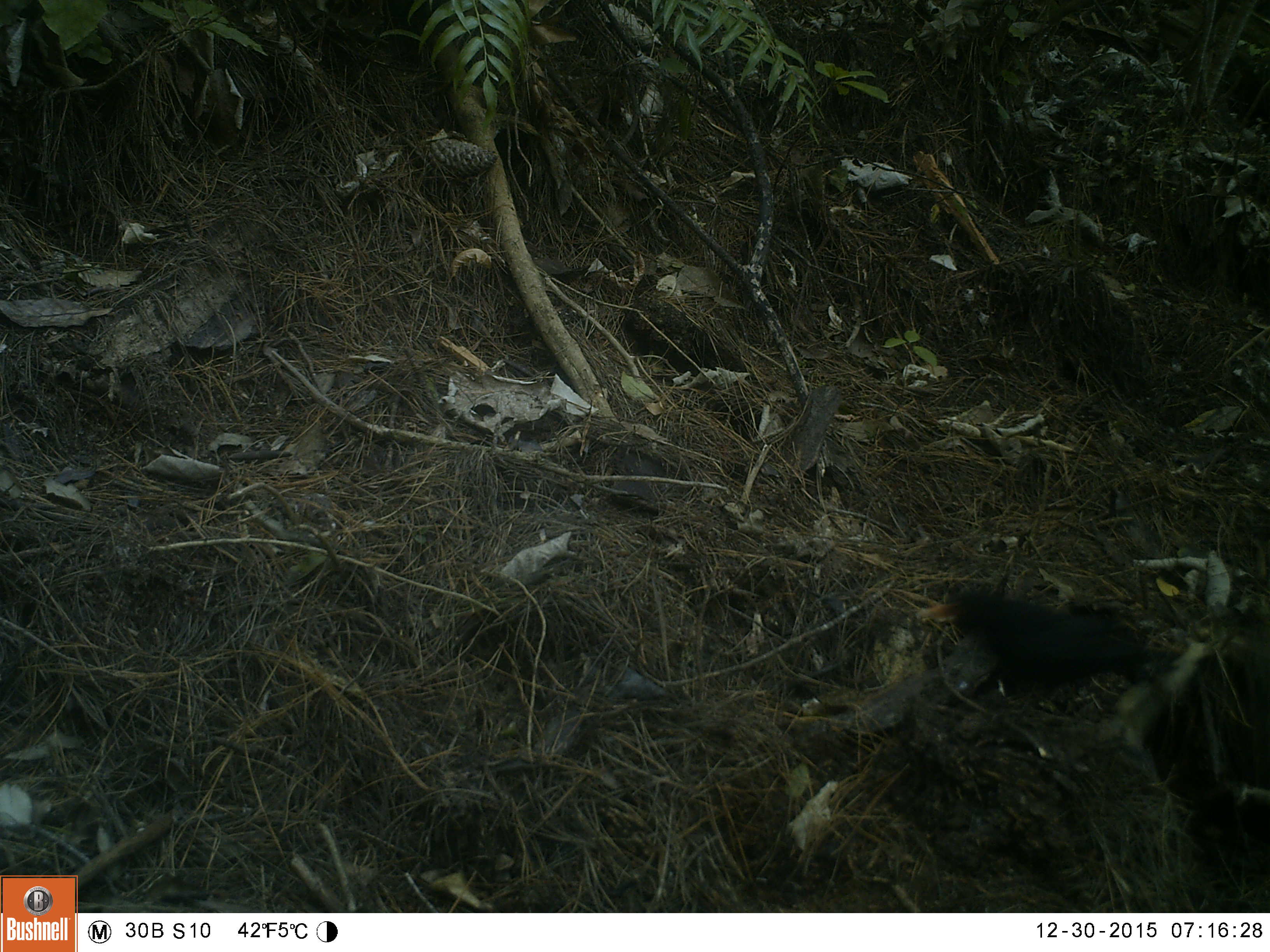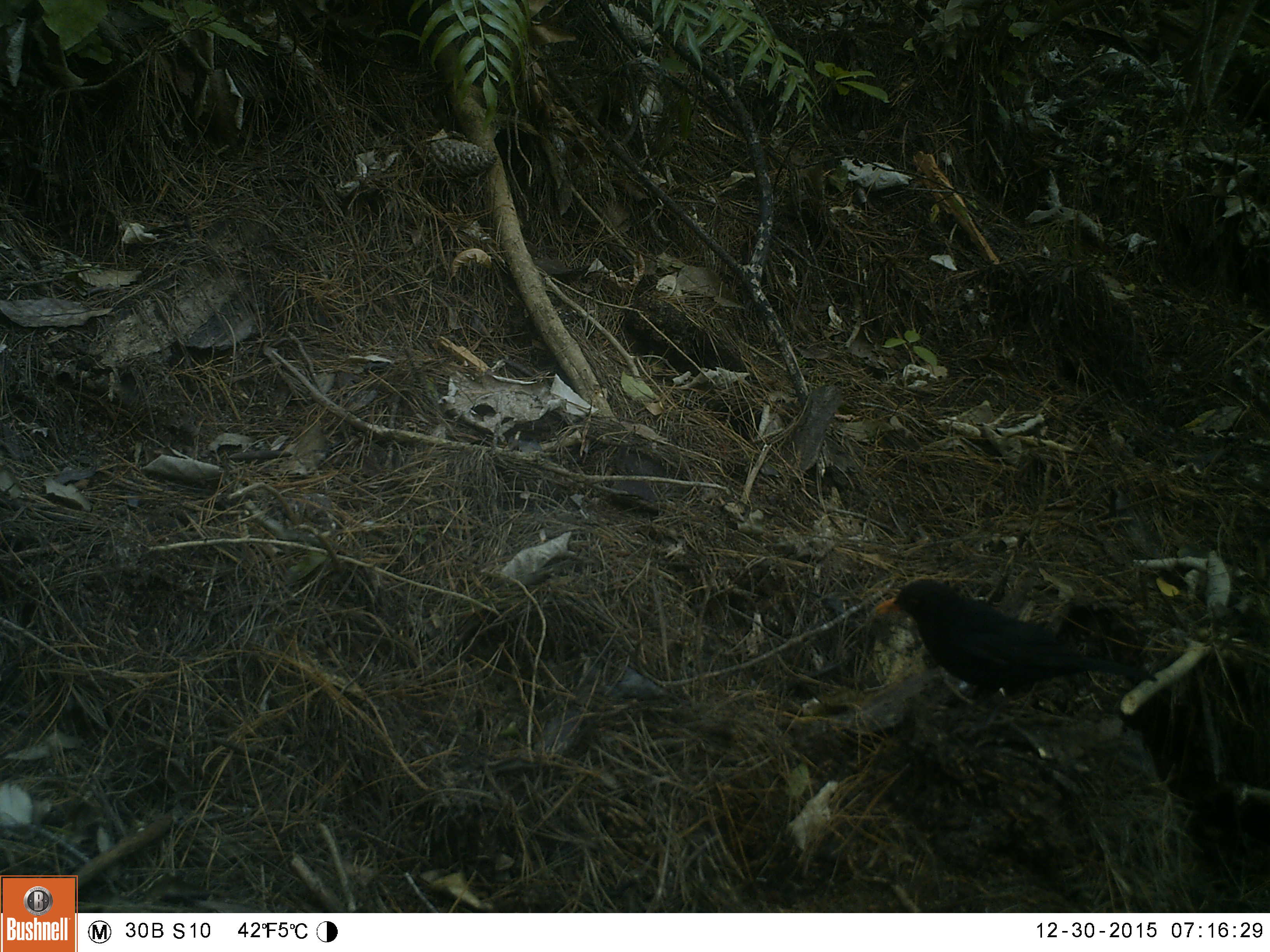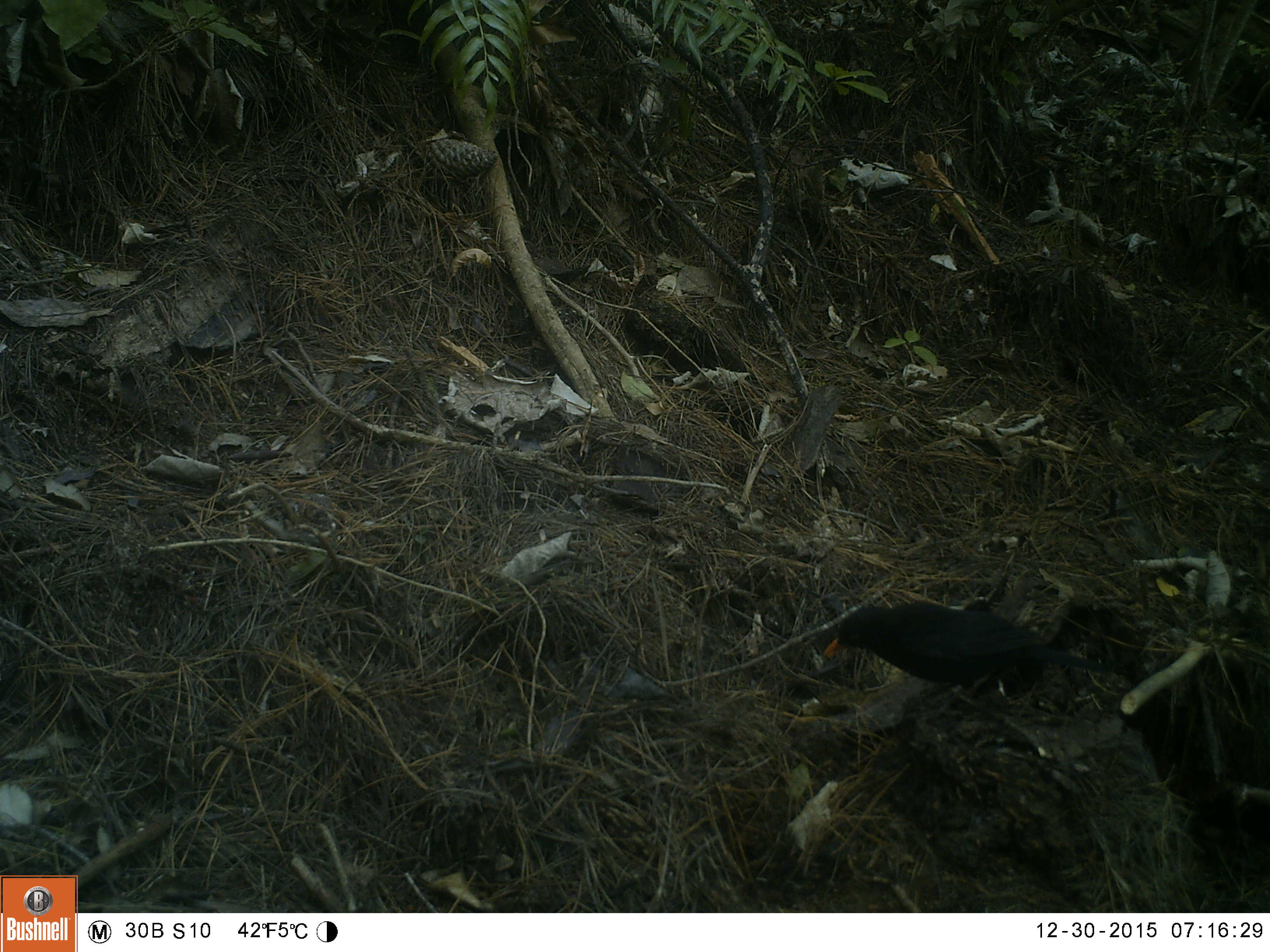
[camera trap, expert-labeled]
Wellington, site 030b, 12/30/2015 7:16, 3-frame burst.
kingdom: Animalia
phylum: Chordata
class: Aves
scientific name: Aves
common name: bird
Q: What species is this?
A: Bird (Aves).